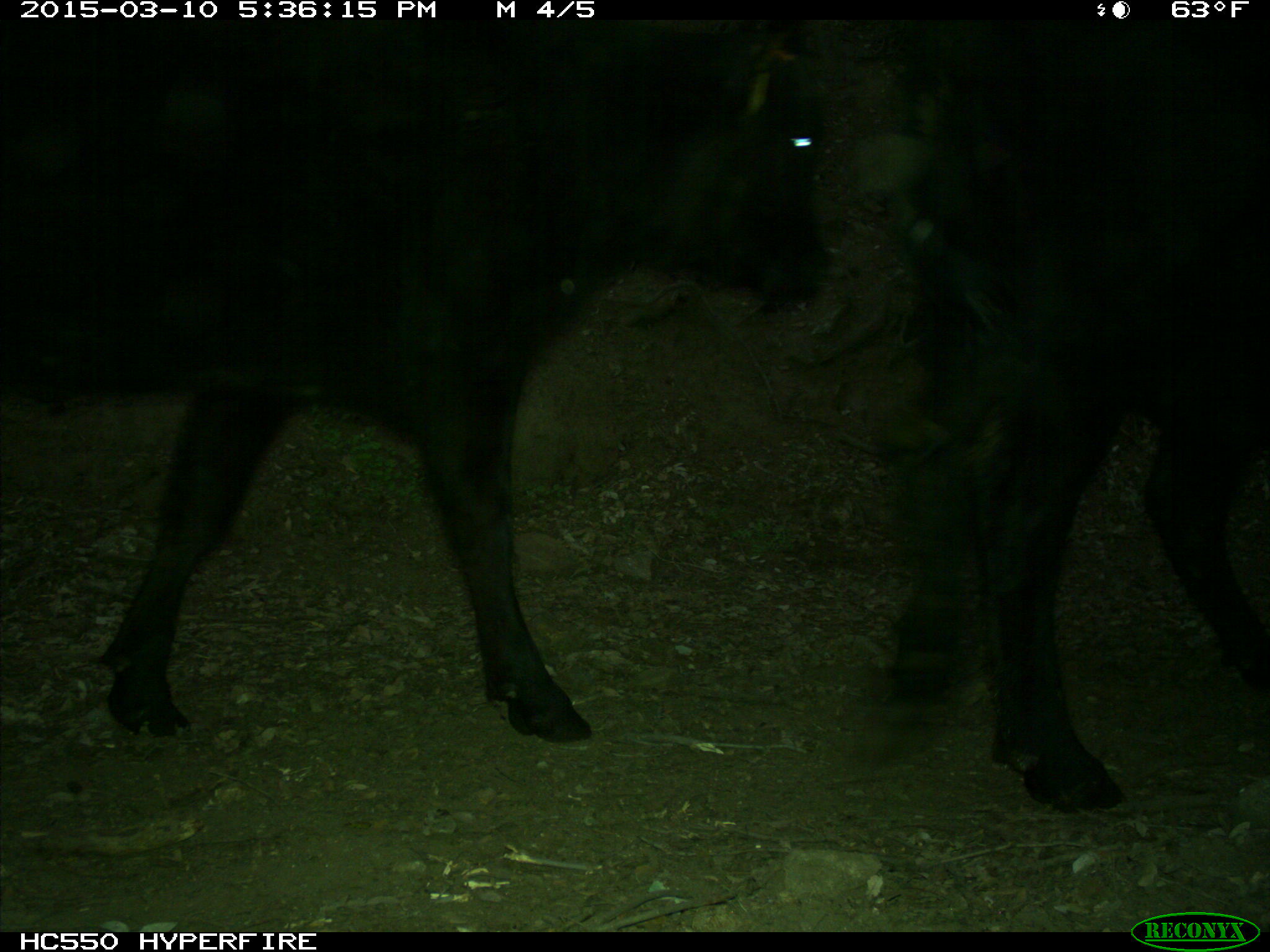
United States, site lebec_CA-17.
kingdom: Animalia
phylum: Chordata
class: Mammalia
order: Artiodactyla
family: Bovidae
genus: Bos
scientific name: Bos taurus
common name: domestic cow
Bos taurus (domestic cow).